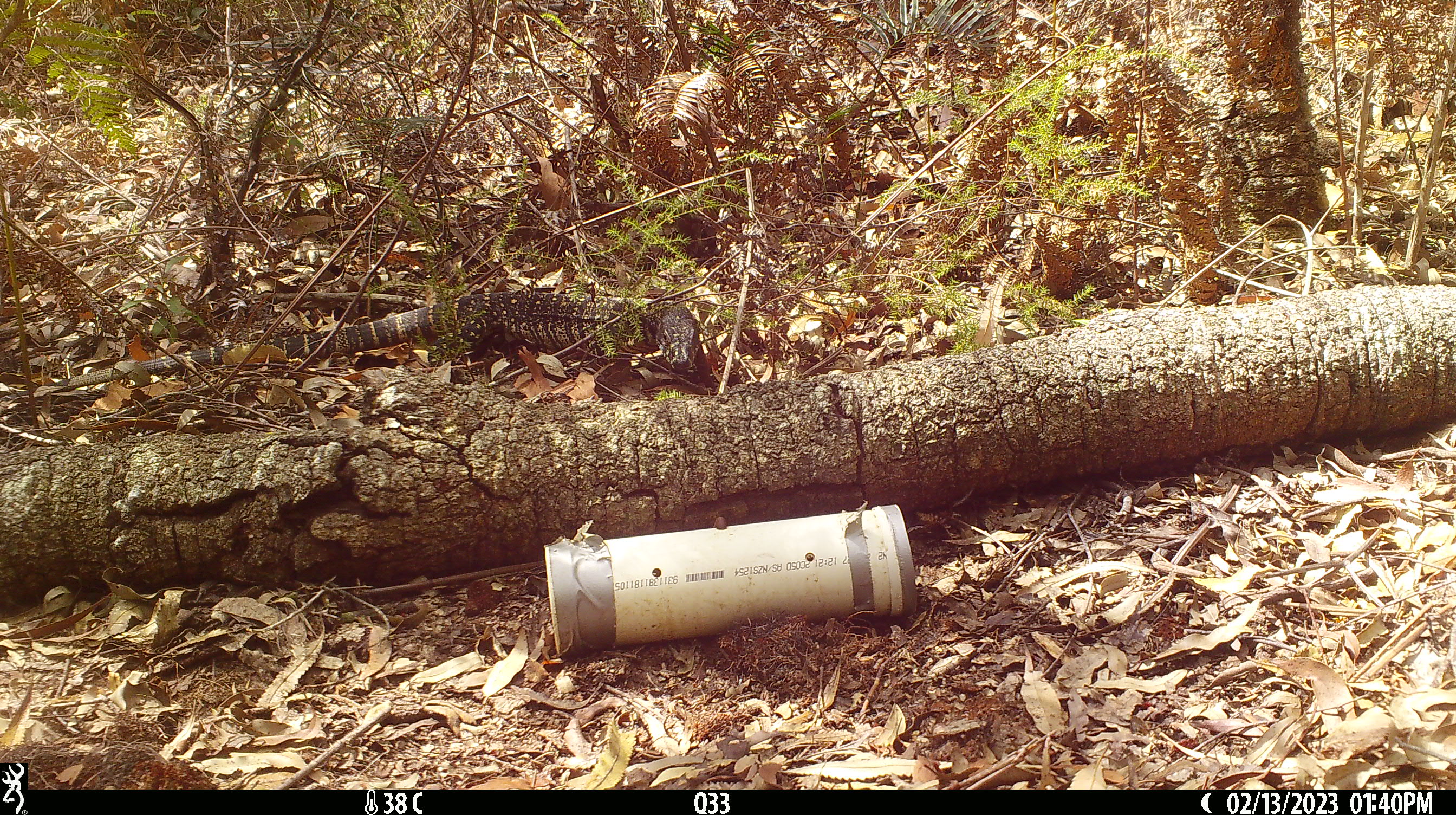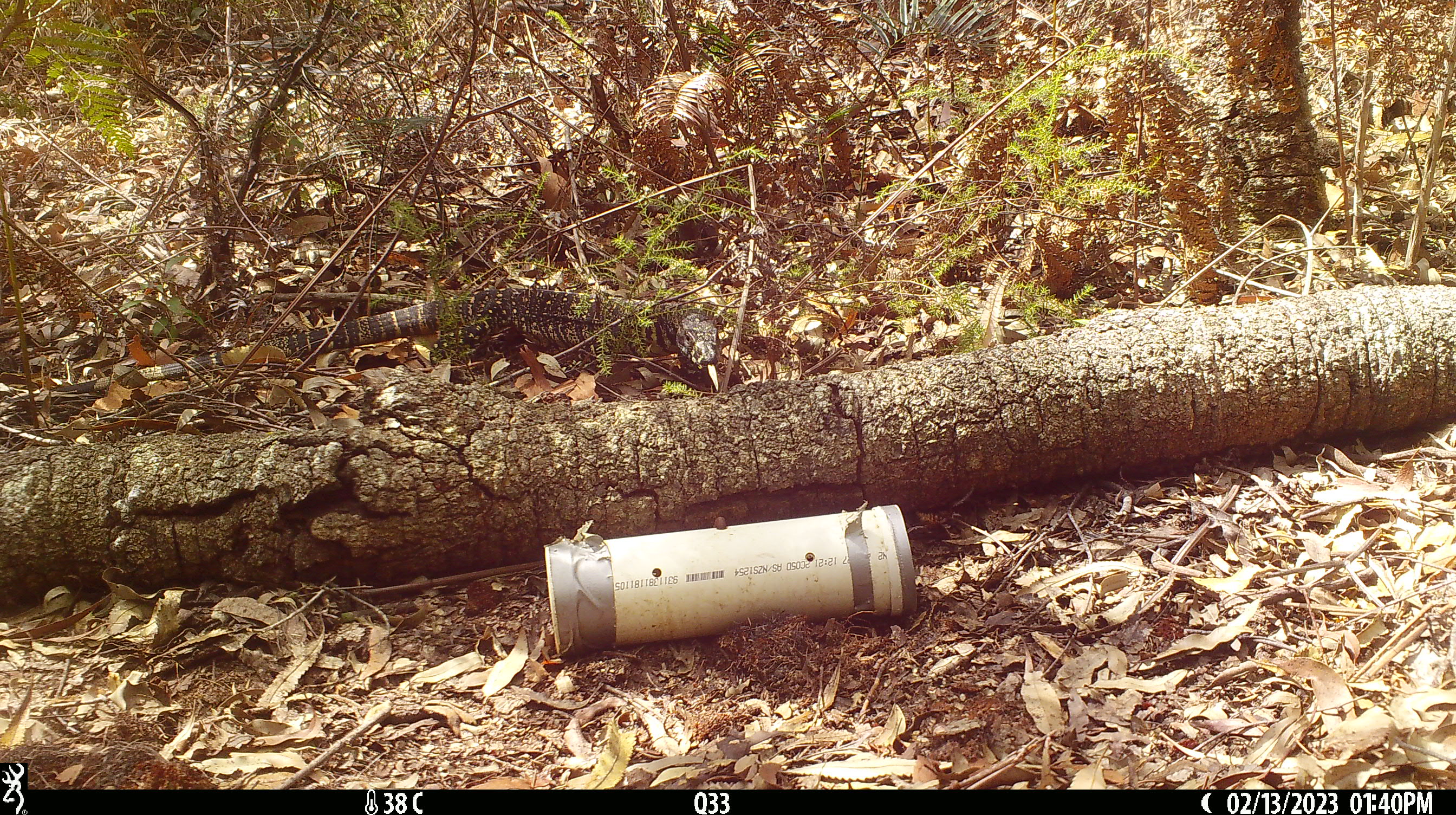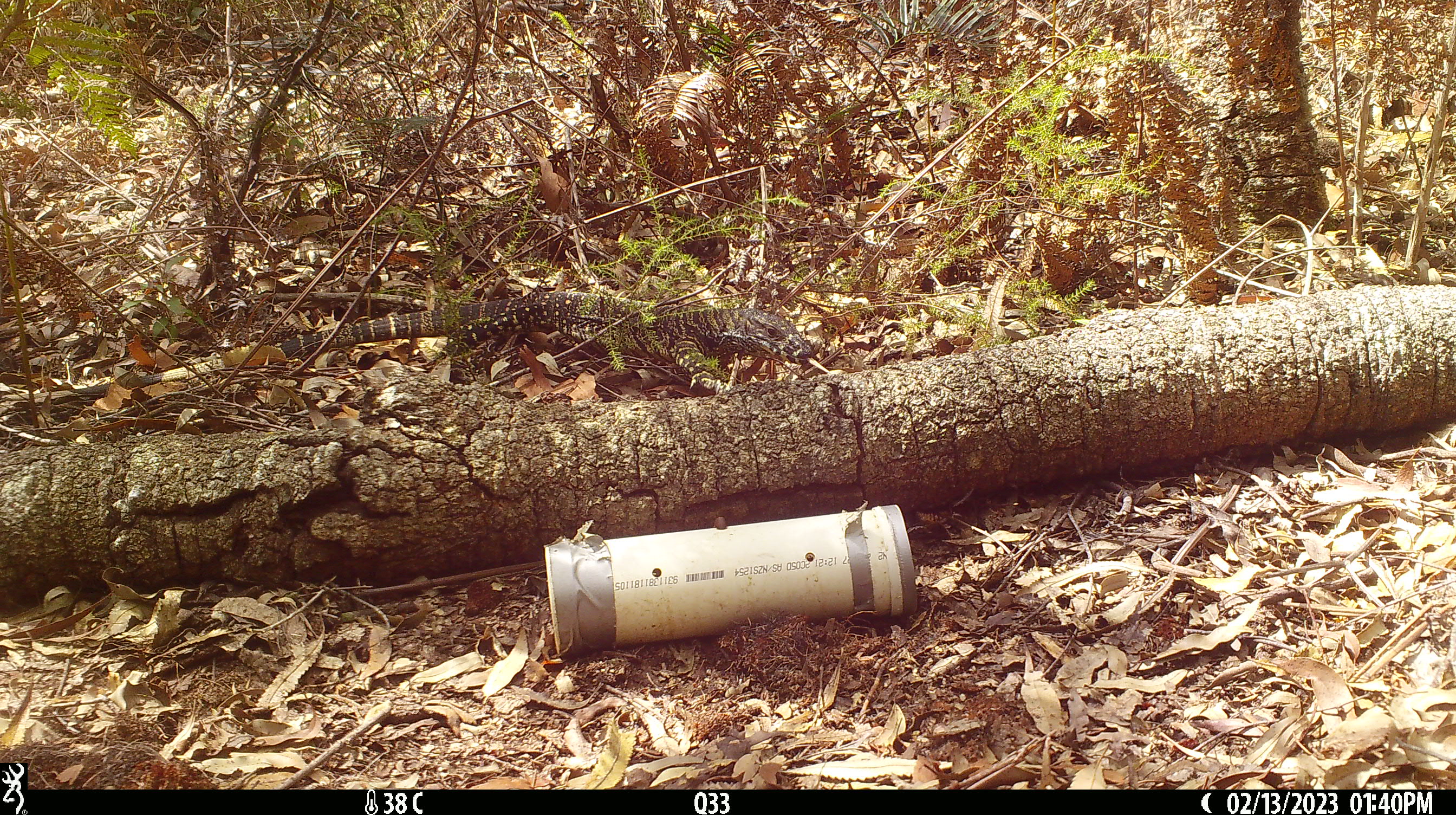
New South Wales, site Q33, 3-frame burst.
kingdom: Animalia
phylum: Chordata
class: Reptilia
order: Squamata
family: Varanidae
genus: Varanus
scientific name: Varanus varius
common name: lace monitor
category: goanna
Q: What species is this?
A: Goanna (lace monitor) (Varanus varius).